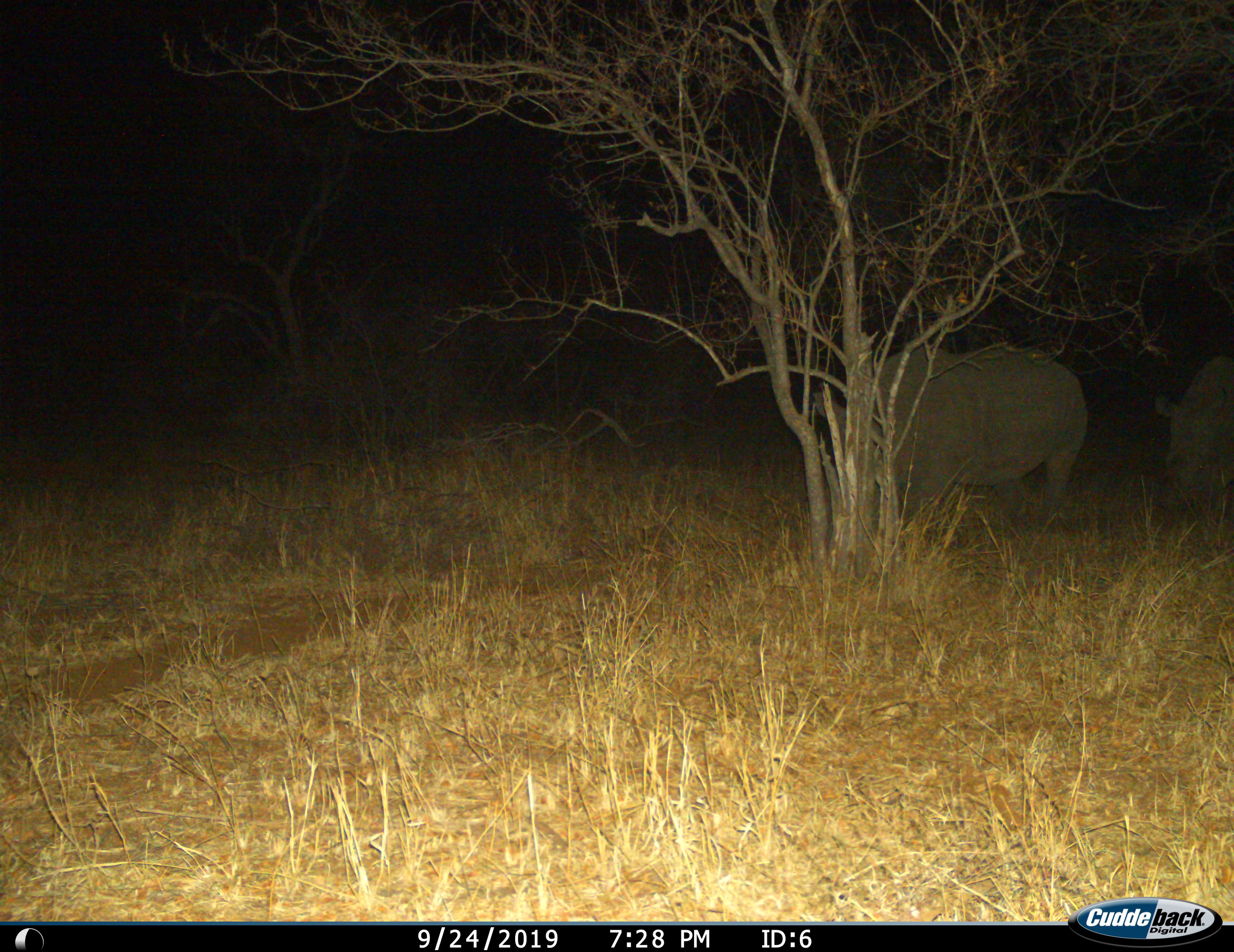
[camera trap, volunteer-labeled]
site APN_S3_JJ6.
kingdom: Animalia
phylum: Chordata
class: Mammalia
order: Perissodactyla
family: Rhinocerotidae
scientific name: Rhinocerotidae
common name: unknown rhinoceros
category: rhinocerosunknown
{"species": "rhinocerosunknown (unknown rhinoceros) (Rhinocerotidae)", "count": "2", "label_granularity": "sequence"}